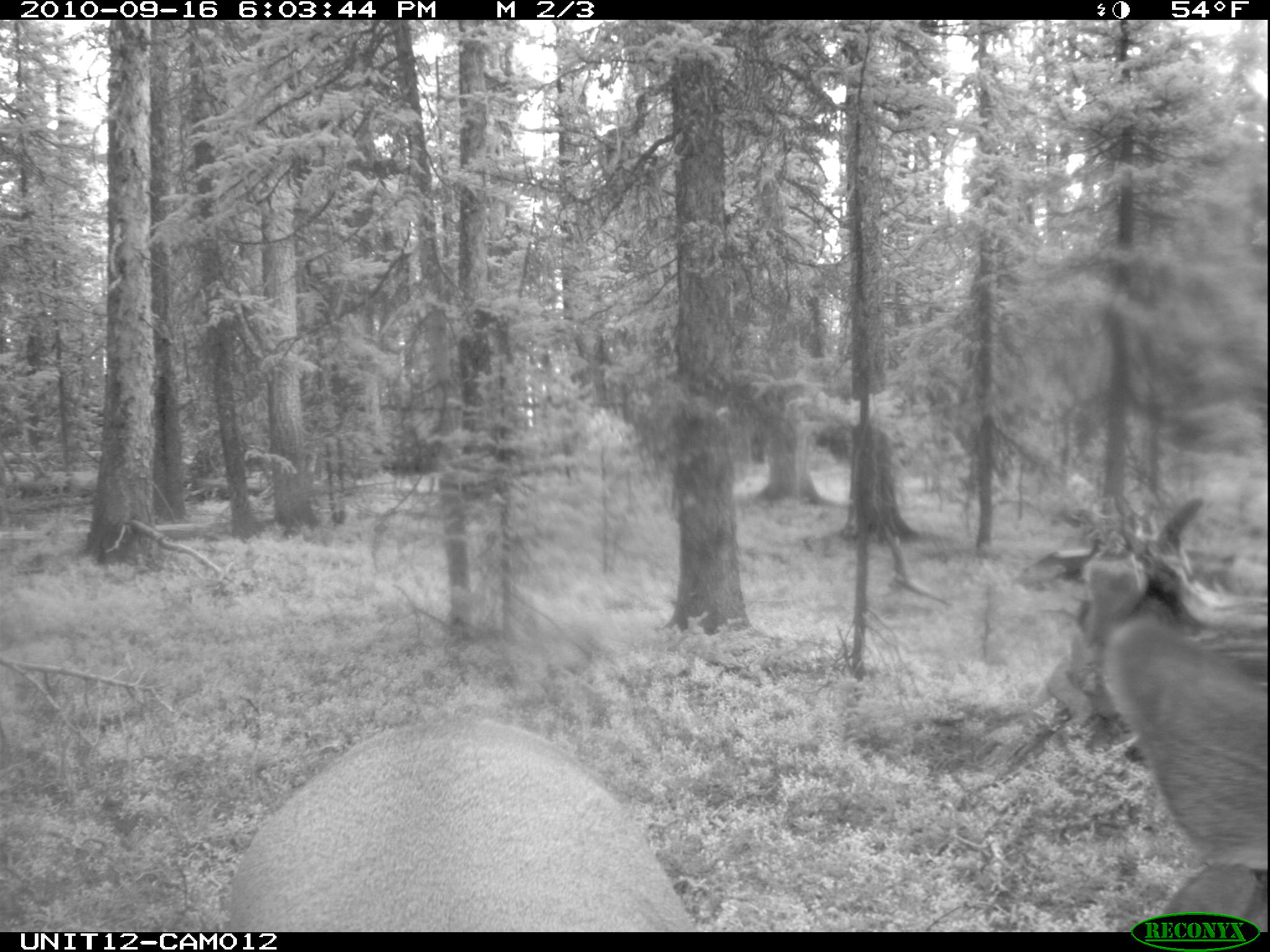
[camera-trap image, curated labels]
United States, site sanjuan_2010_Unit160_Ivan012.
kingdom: Animalia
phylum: Chordata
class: Mammalia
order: Artiodactyla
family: Cervidae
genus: Cervus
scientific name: Cervus elaphus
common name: red deer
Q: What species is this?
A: Cervus elaphus (red deer).